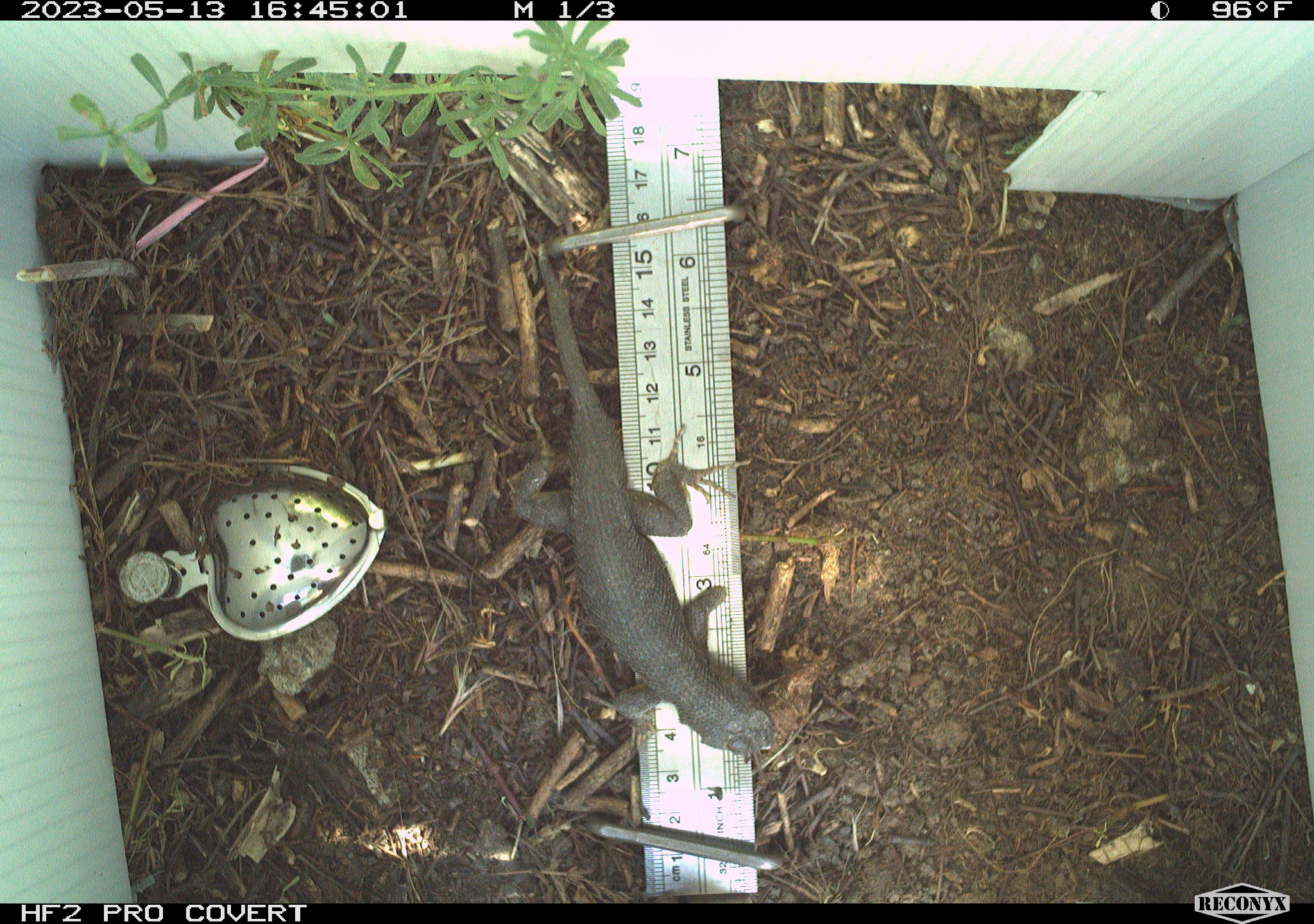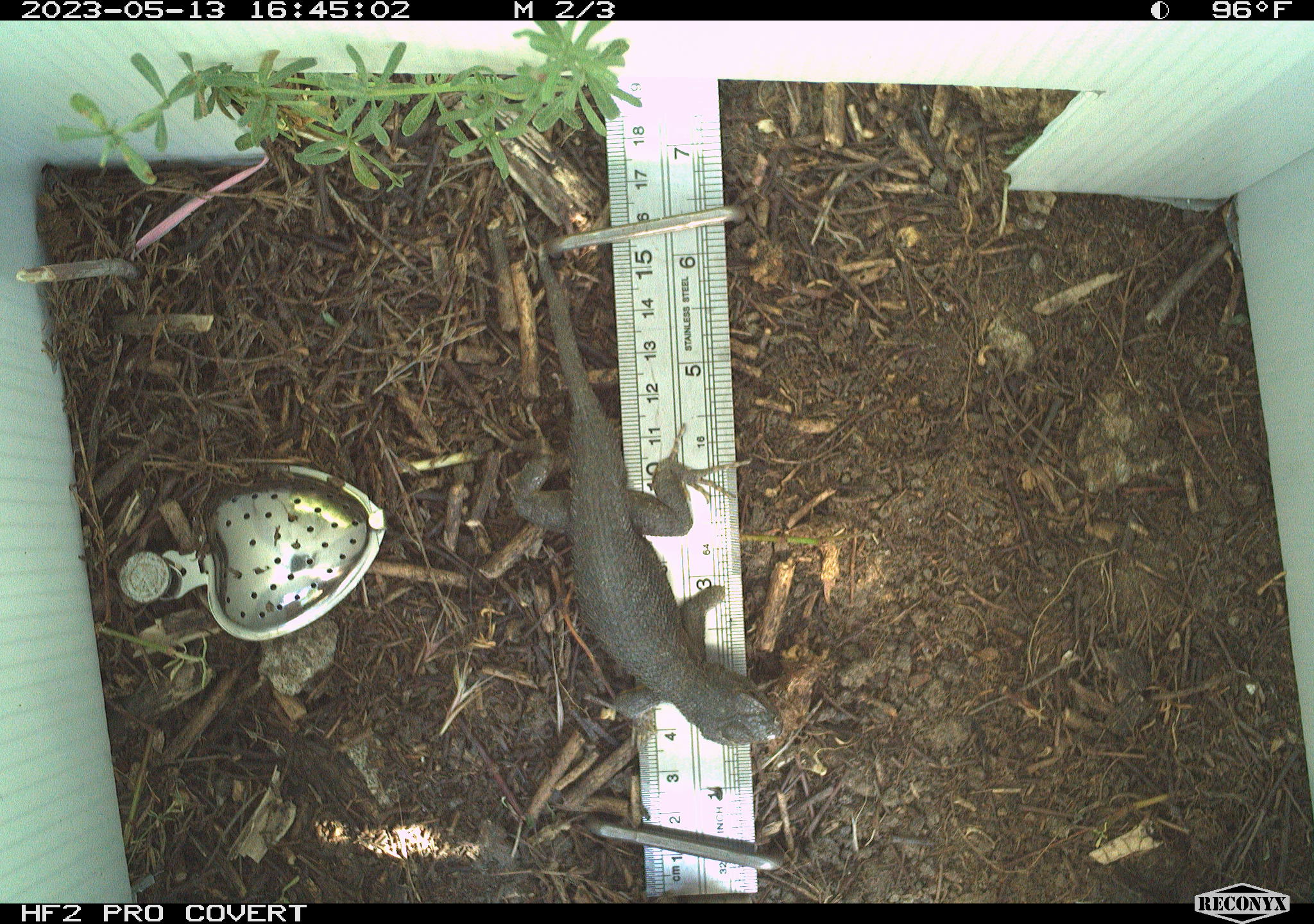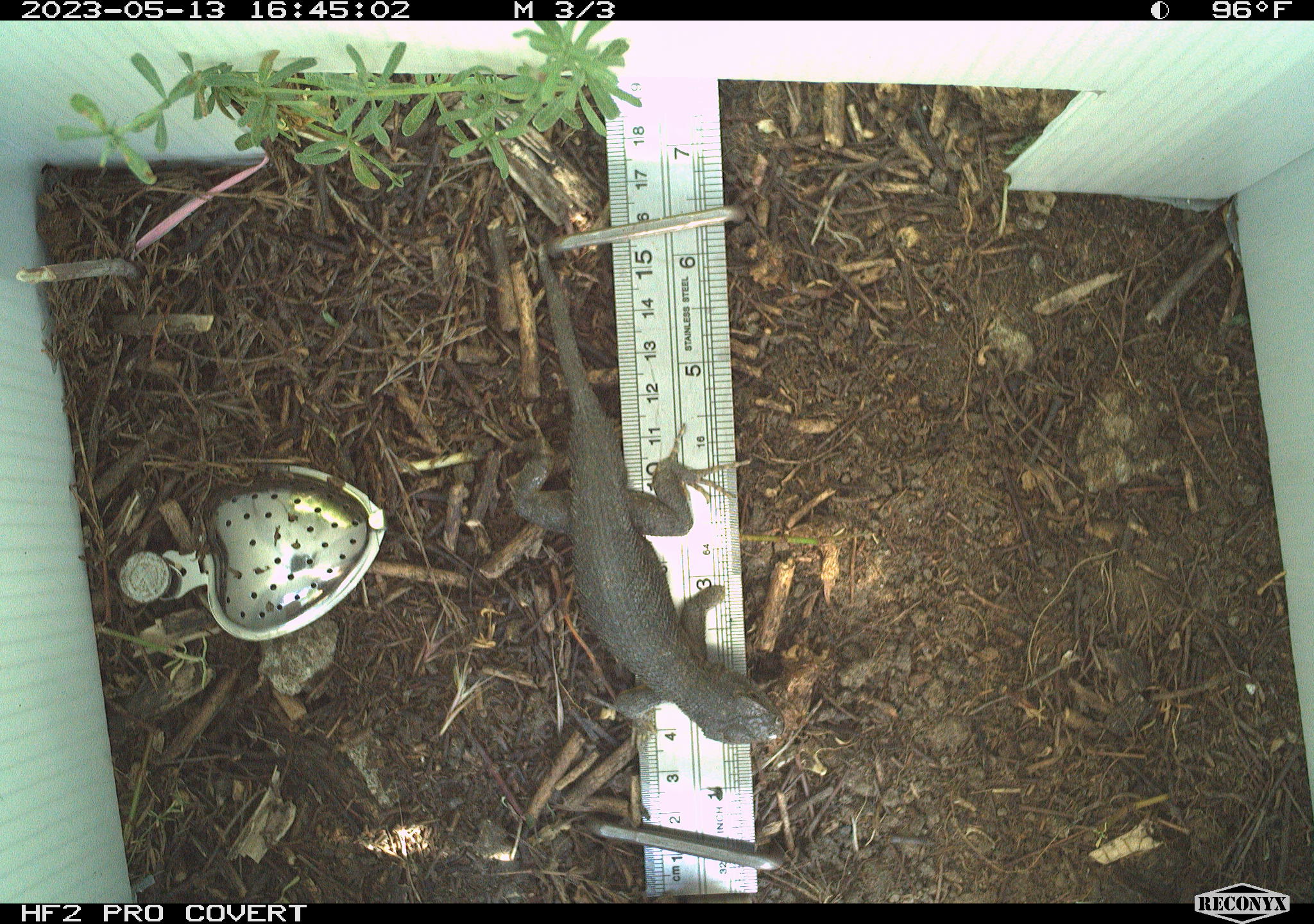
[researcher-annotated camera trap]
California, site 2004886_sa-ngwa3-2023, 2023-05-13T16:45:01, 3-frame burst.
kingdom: Animalia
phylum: Chordata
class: Reptilia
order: Squamata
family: Phrynosomatidae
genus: Sceloporus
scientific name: Sceloporus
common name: spiny lizards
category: sceloporus species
Sceloporus species (spiny lizards) (Sceloporus).